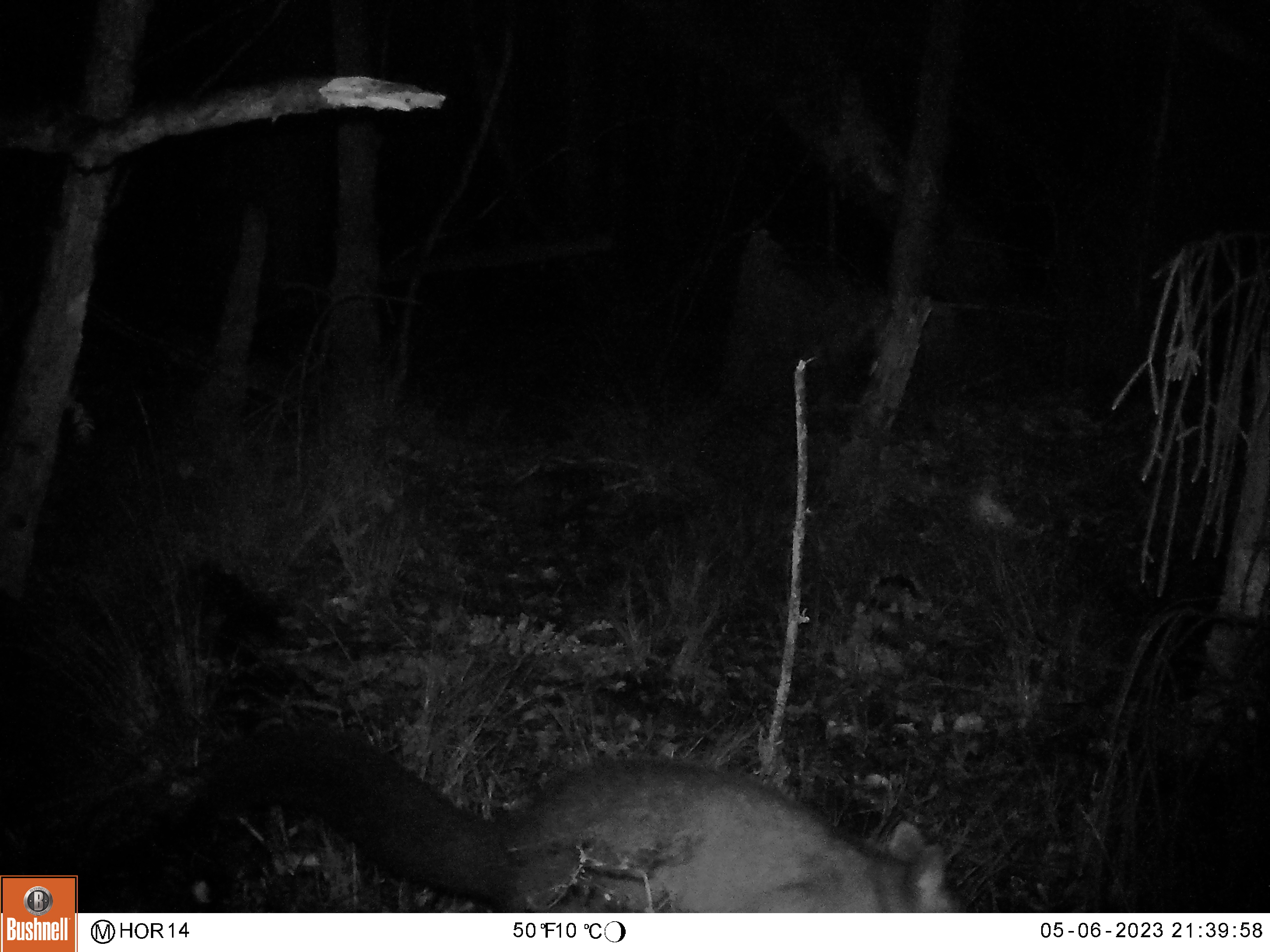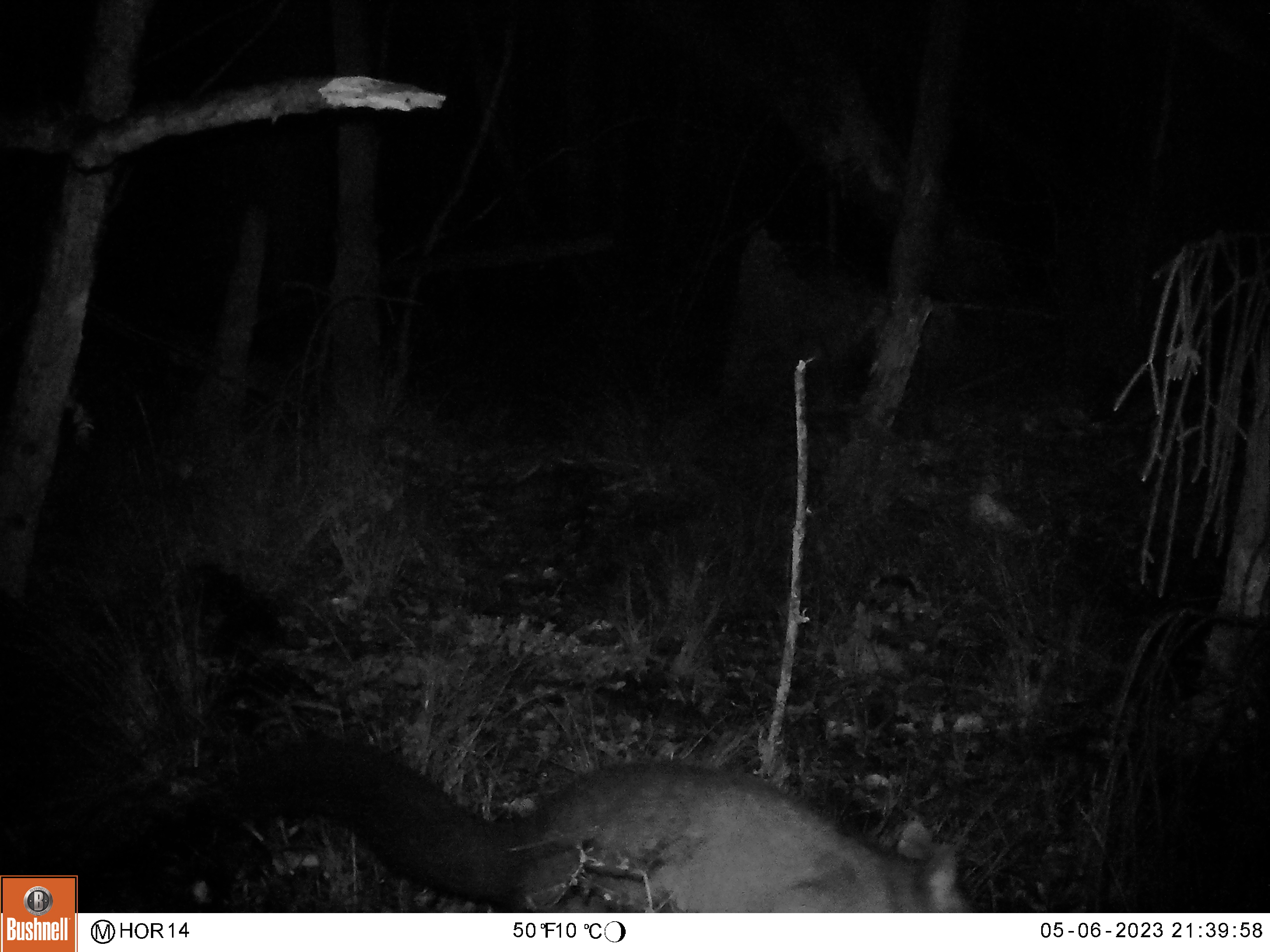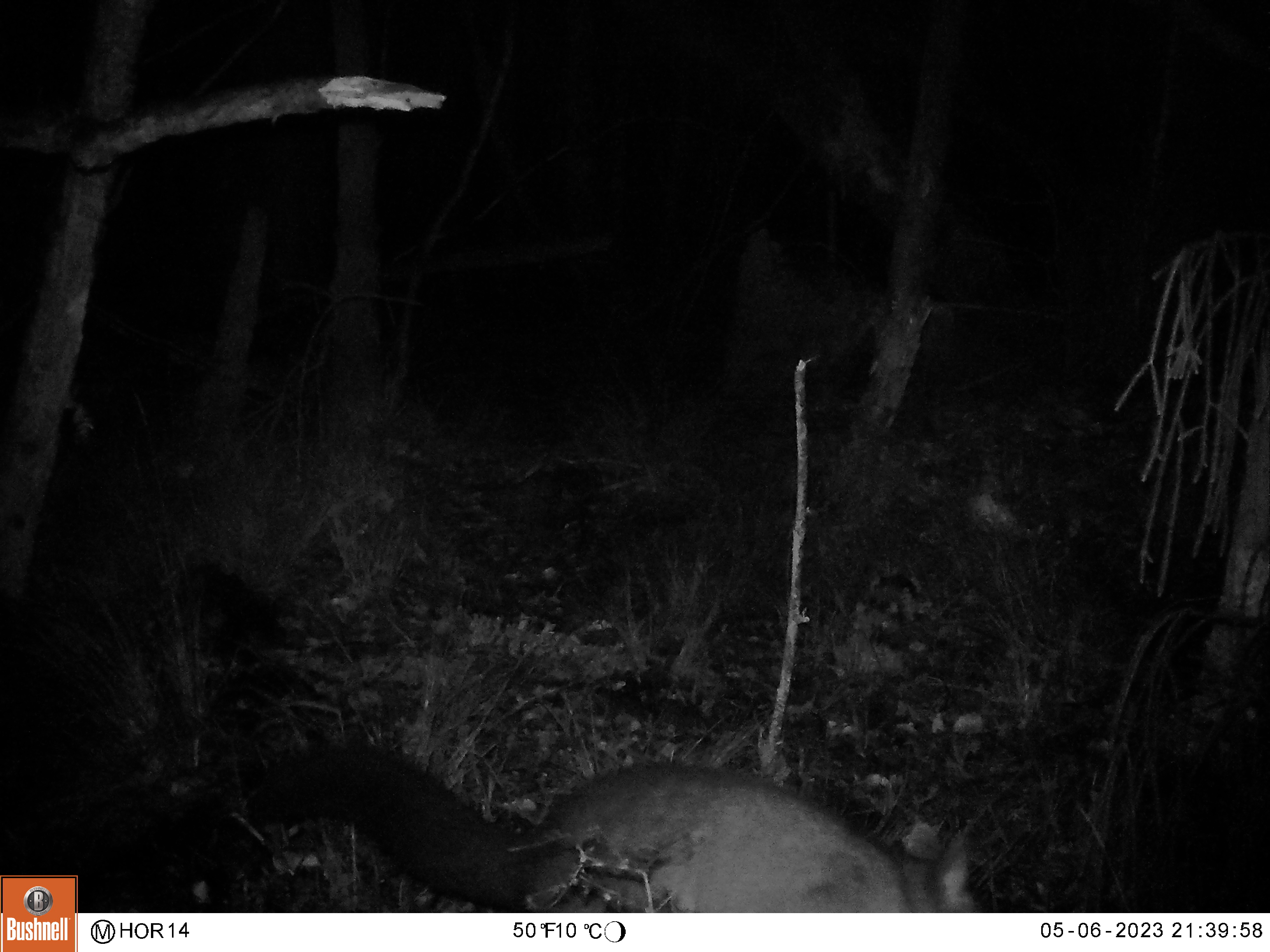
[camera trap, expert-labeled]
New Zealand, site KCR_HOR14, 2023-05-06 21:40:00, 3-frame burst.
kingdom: Animalia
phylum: Chordata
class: Mammalia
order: Diprotodontia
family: Phalangeridae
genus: Trichosurus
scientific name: Trichosurus vulpecula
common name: common brushtail possum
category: possum